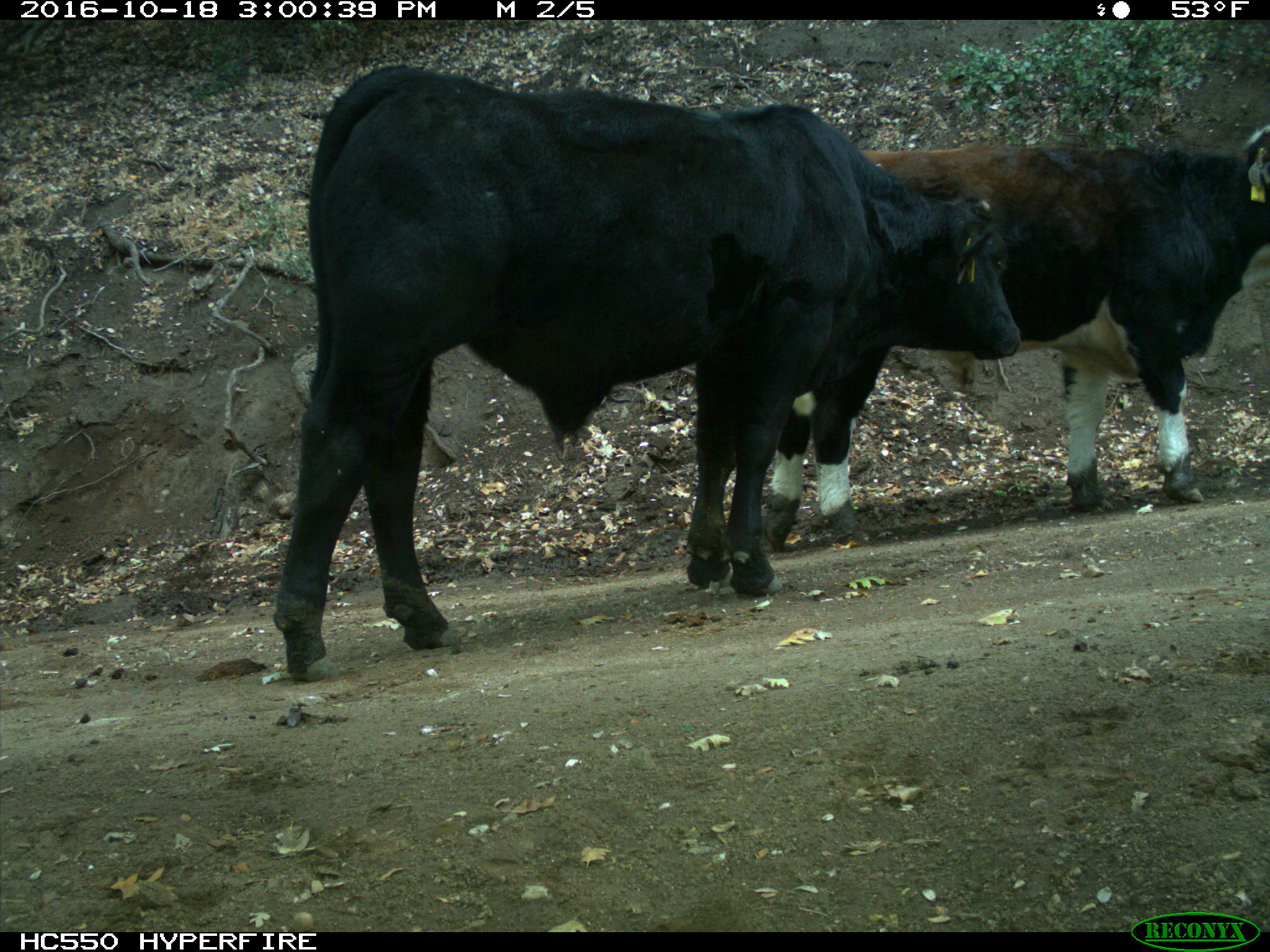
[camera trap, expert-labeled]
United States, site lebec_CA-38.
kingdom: Animalia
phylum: Chordata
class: Mammalia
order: Artiodactyla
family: Bovidae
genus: Bos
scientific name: Bos taurus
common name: domestic cow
Bos taurus (domestic cow).